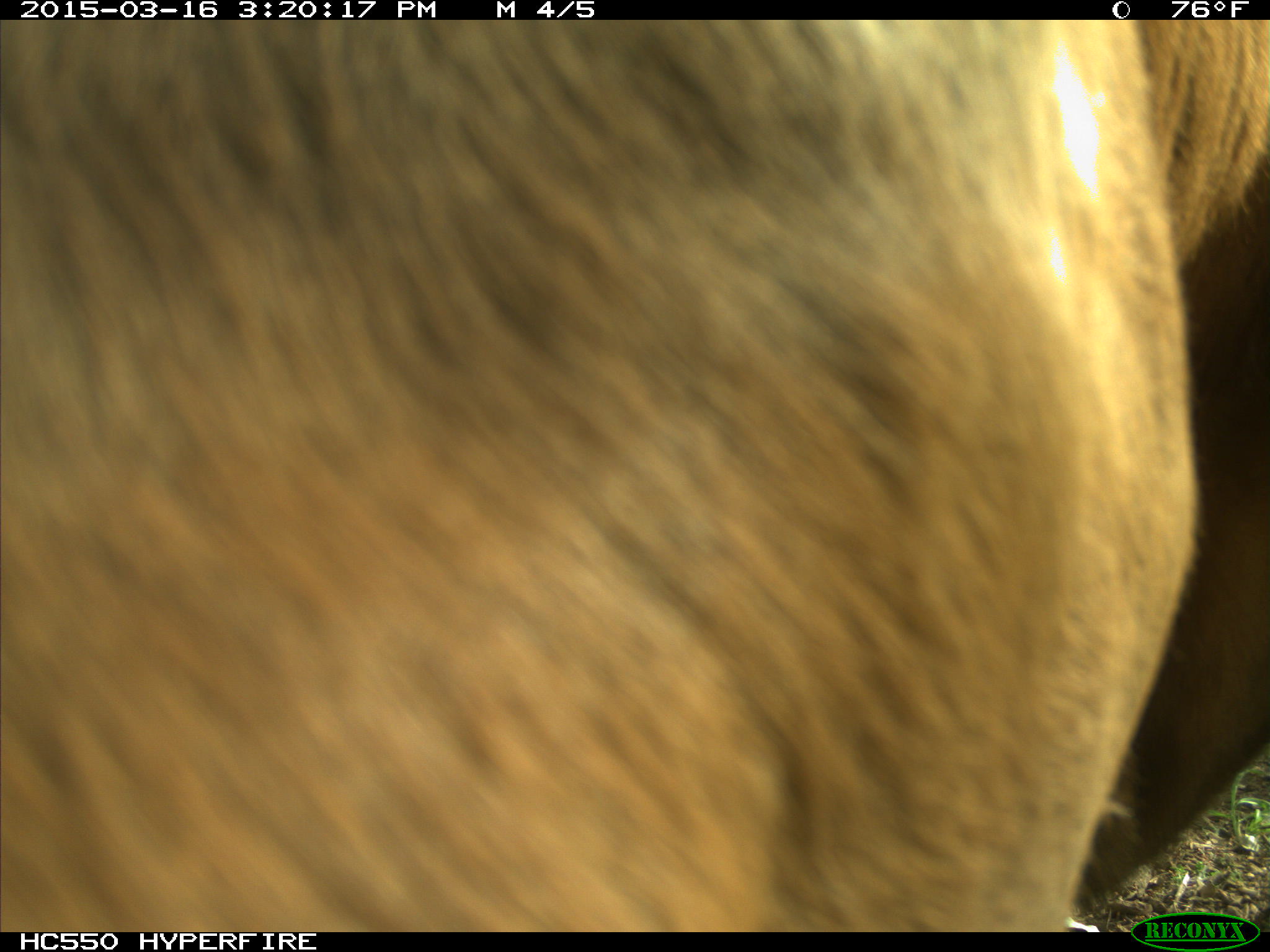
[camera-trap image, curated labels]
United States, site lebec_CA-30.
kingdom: Animalia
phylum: Chordata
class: Mammalia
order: Artiodactyla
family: Bovidae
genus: Bos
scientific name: Bos taurus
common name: domestic cow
Bos taurus (domestic cow).